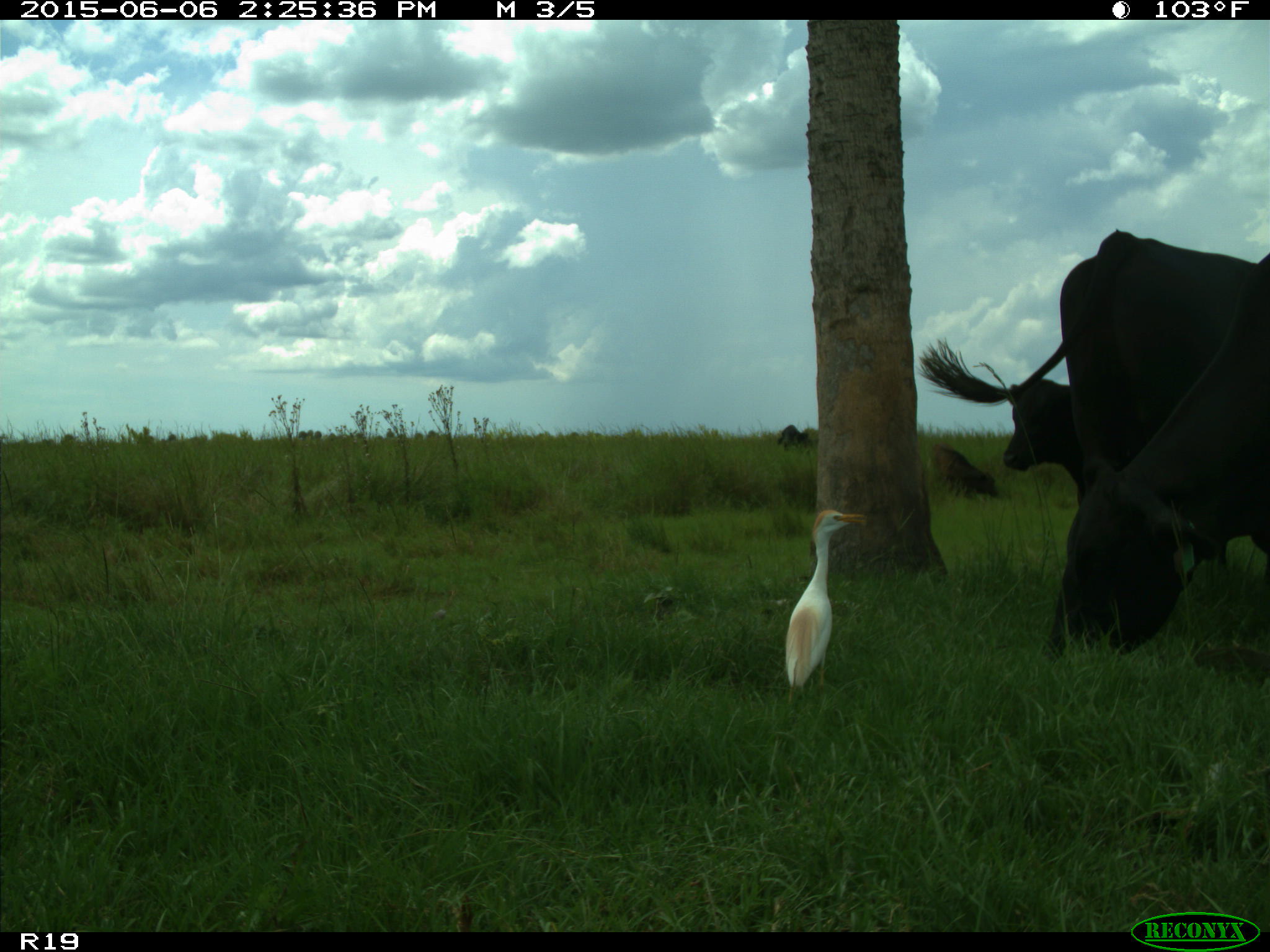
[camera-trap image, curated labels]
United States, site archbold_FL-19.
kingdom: Animalia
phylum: Chordata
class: Mammalia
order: Artiodactyla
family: Bovidae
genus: Bos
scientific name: Bos taurus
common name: domestic cow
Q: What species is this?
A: Bos taurus (domestic cow).